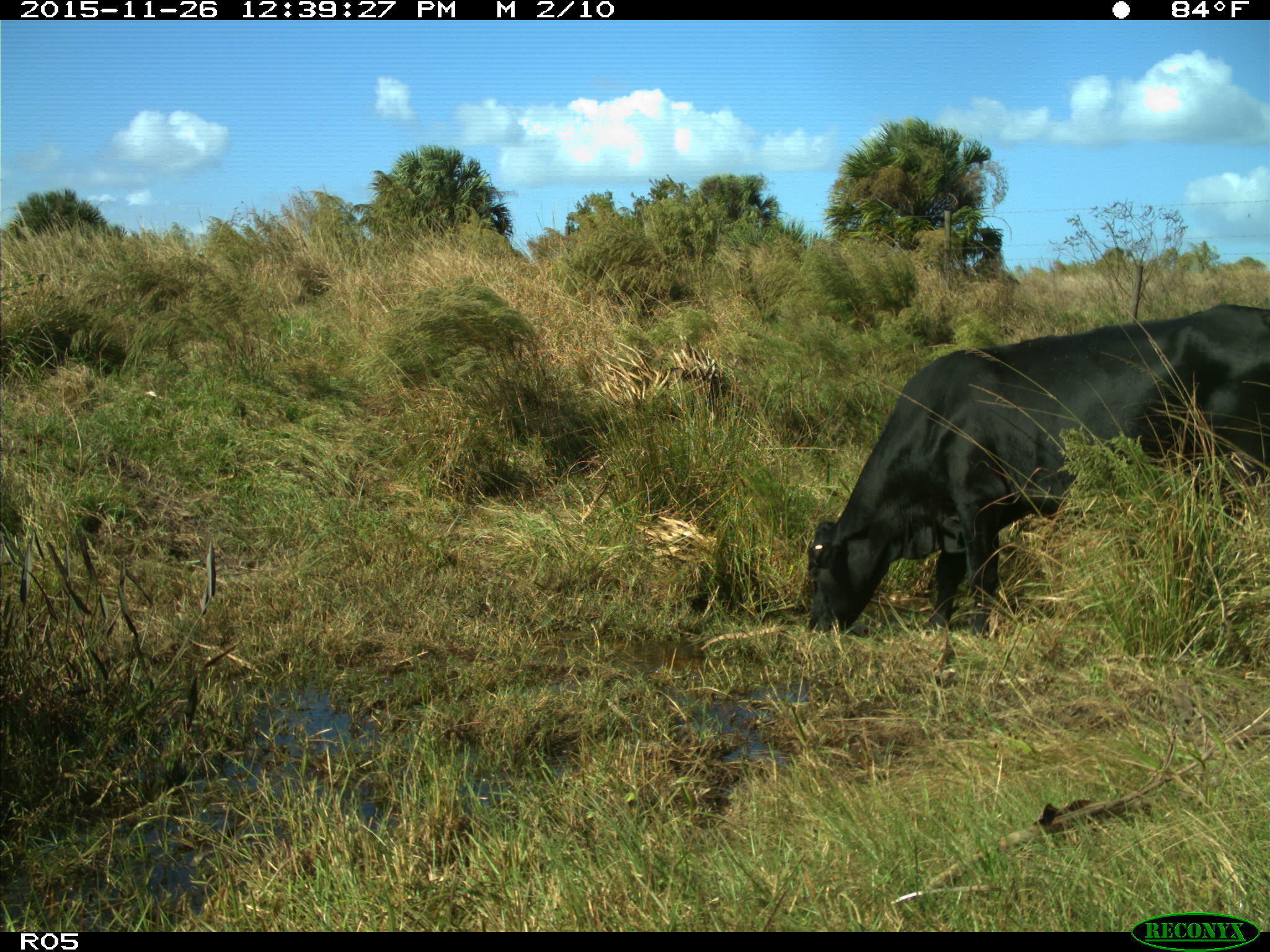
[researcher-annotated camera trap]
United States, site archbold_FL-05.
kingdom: Animalia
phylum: Chordata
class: Mammalia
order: Artiodactyla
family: Bovidae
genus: Bos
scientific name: Bos taurus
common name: domestic cow